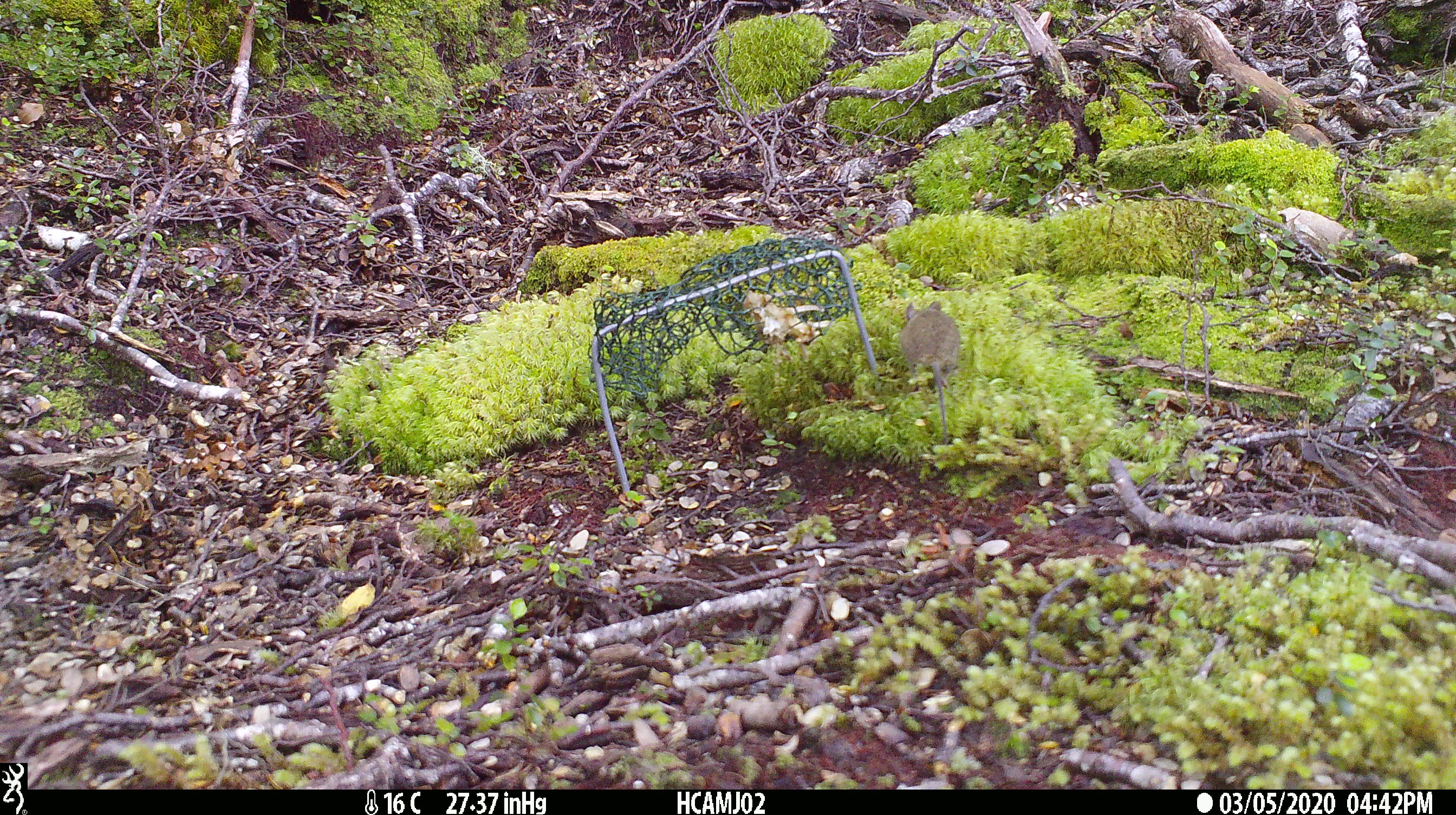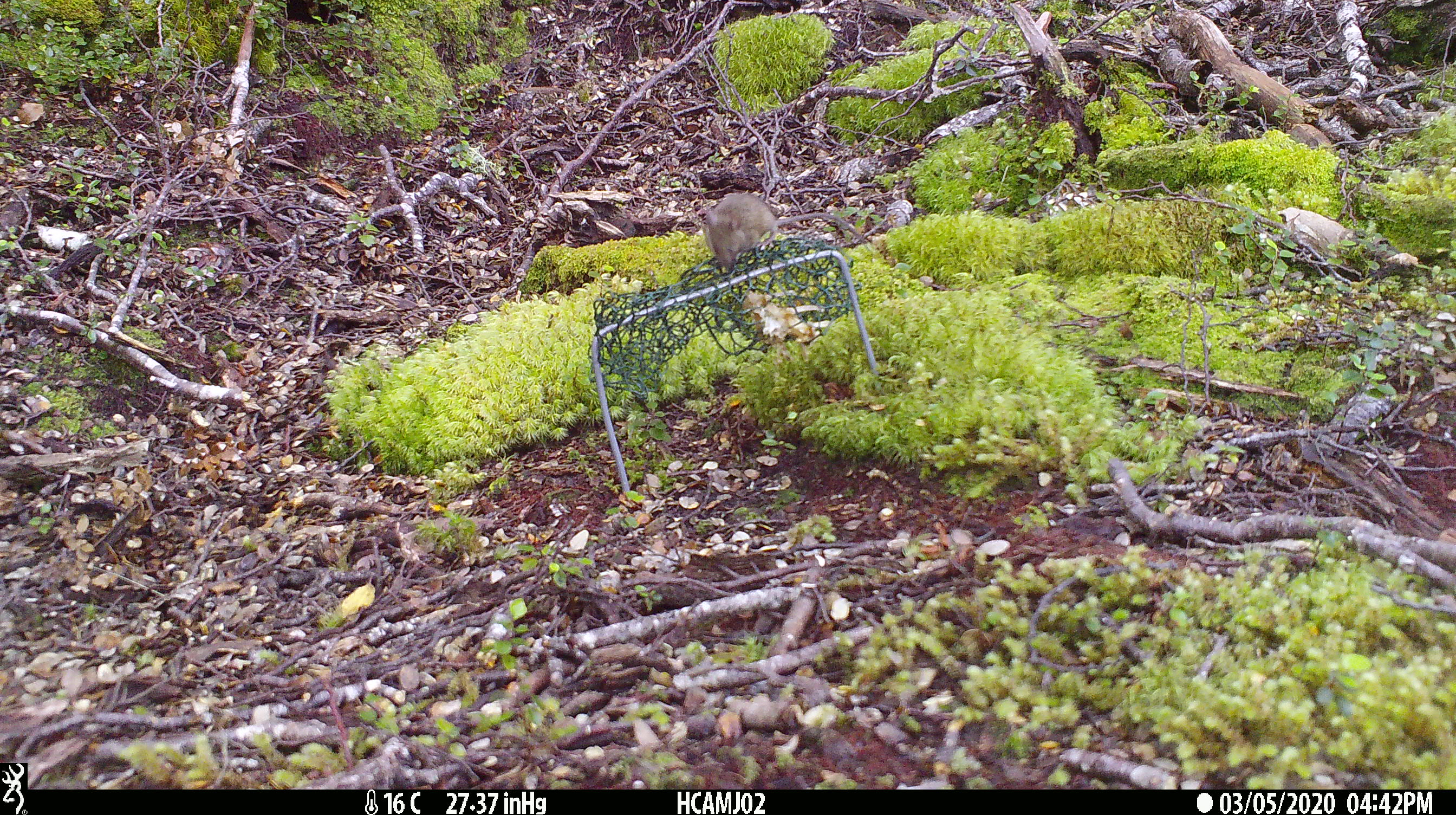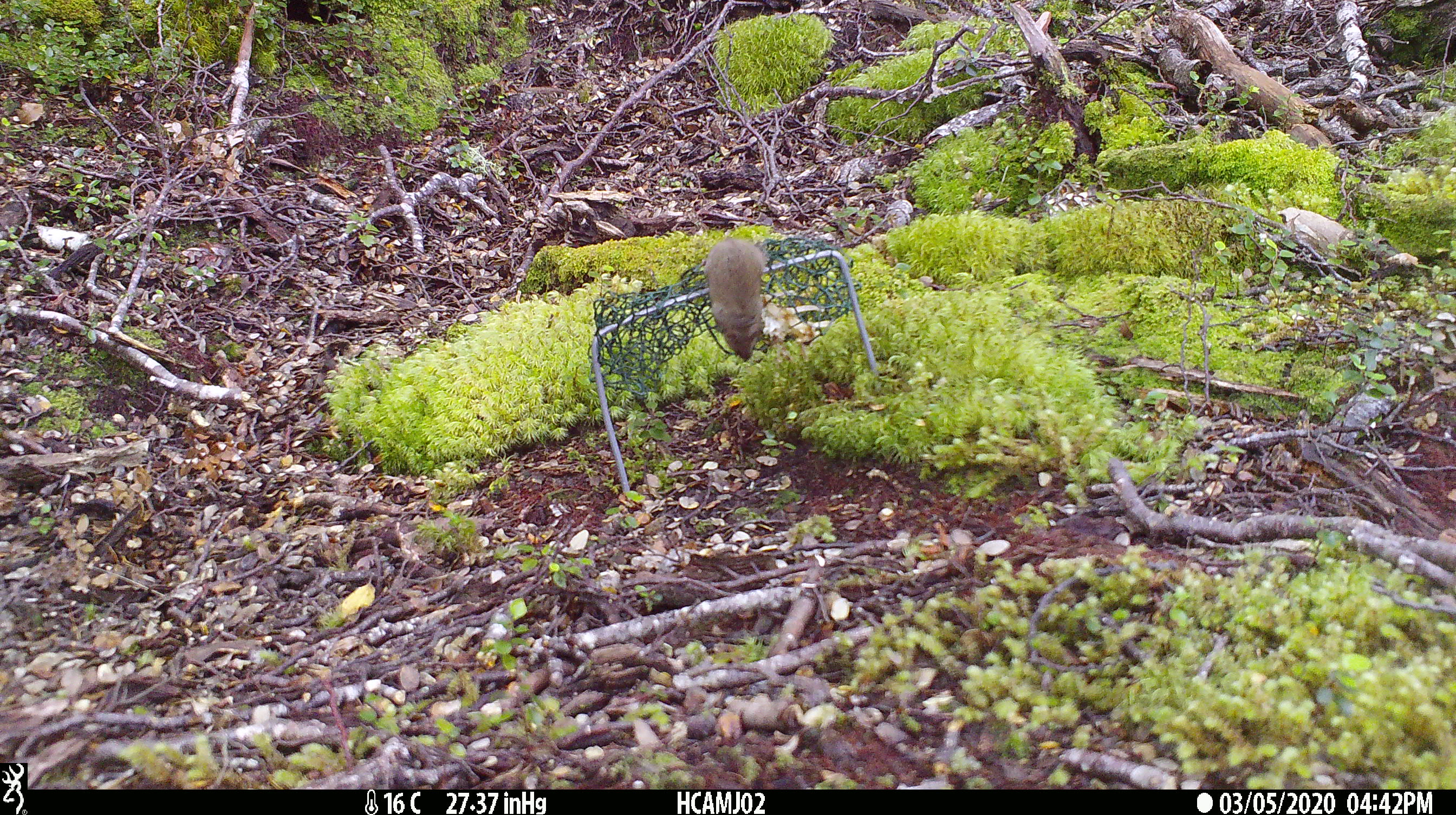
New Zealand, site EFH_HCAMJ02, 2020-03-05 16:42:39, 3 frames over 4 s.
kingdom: Animalia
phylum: Chordata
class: Mammalia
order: Rodentia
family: Muridae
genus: Mus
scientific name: Mus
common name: mouse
Mouse (Mus).